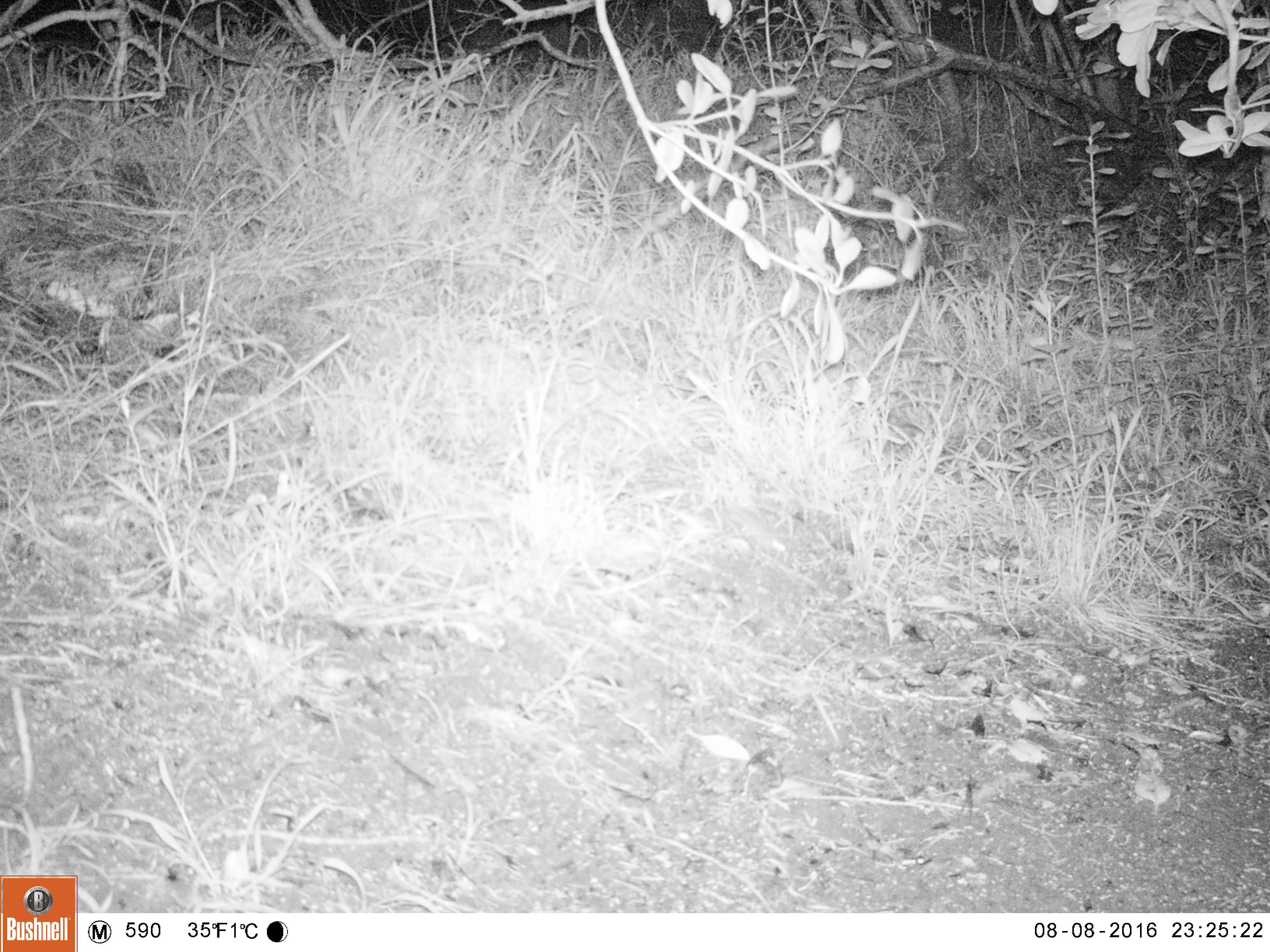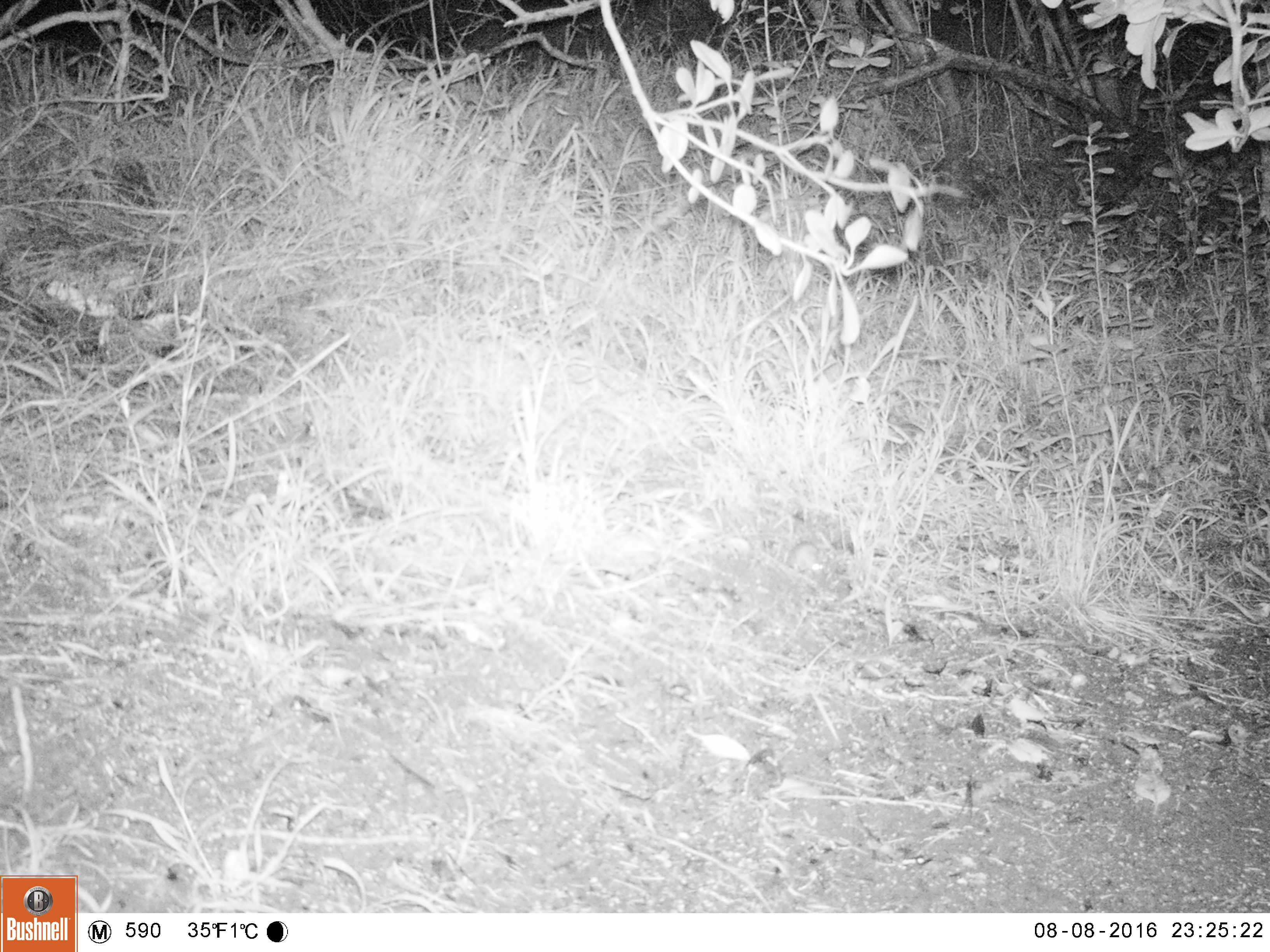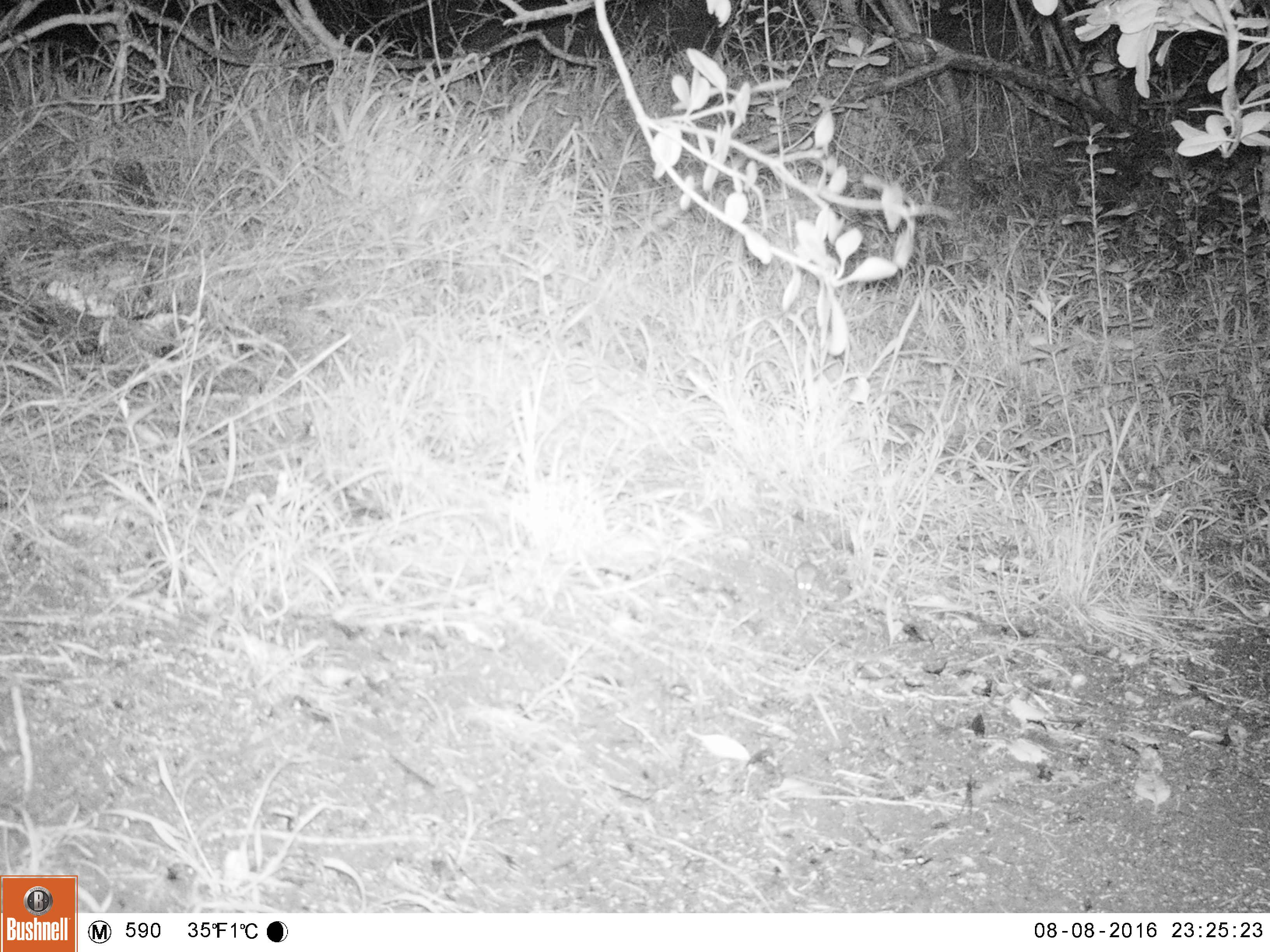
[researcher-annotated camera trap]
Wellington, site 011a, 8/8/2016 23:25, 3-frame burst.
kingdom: Animalia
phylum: Chordata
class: Mammalia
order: Rodentia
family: Muridae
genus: Mus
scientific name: Mus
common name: mouse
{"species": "mouse (Mus)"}